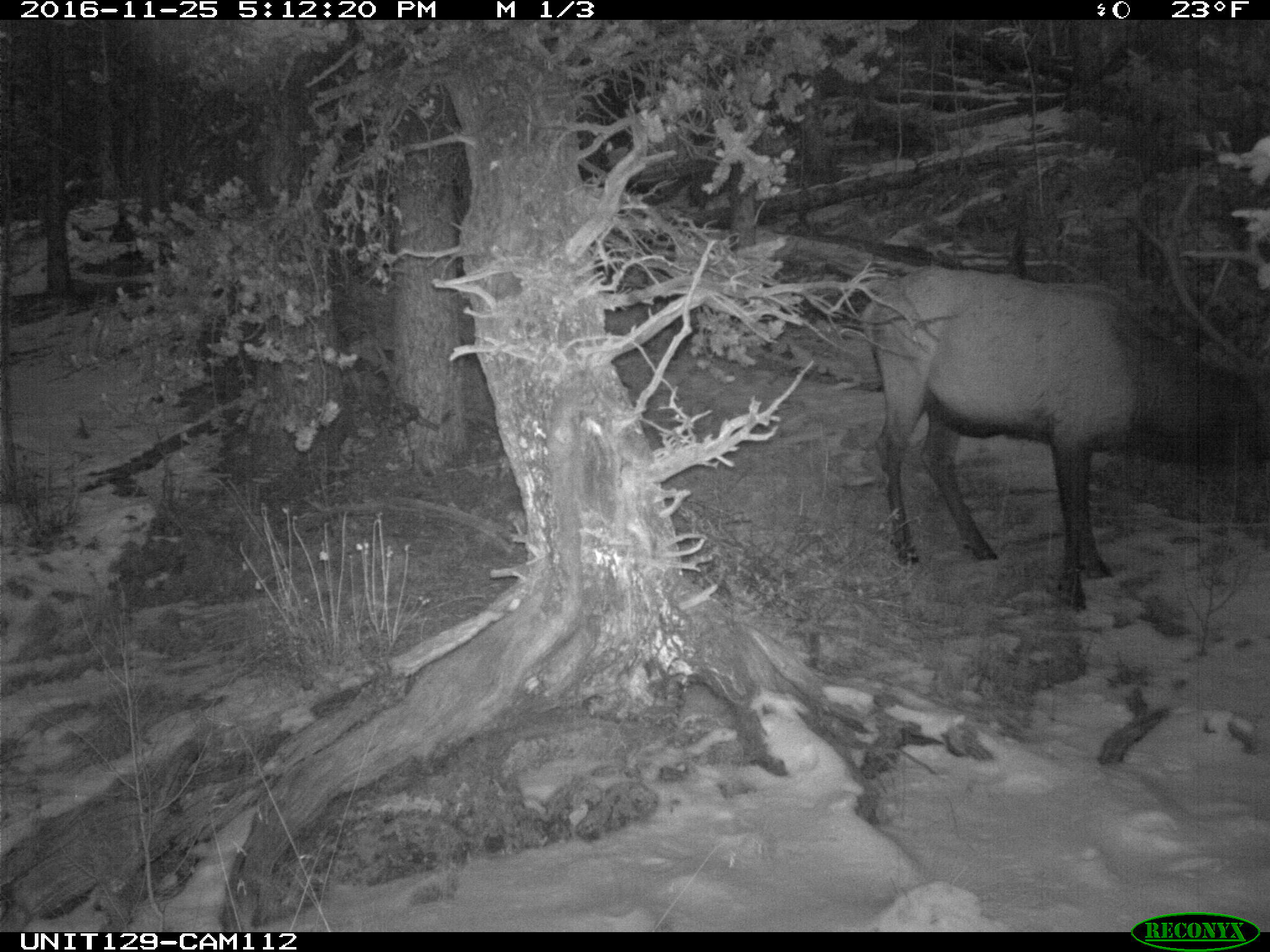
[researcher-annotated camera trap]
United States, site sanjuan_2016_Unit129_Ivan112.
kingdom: Animalia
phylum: Chordata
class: Mammalia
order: Artiodactyla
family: Cervidae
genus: Cervus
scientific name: Cervus elaphus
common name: red deer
Cervus elaphus (red deer).